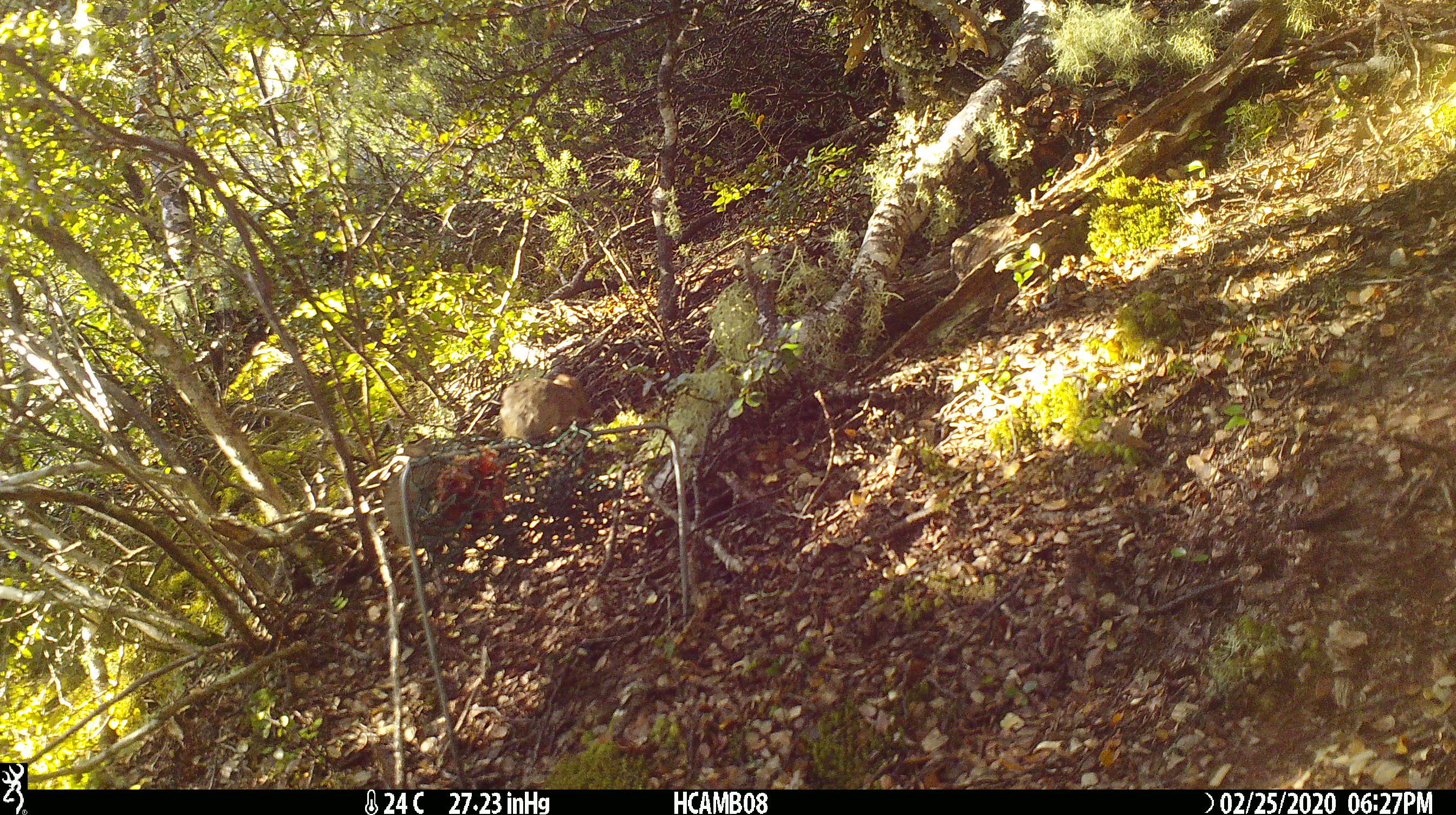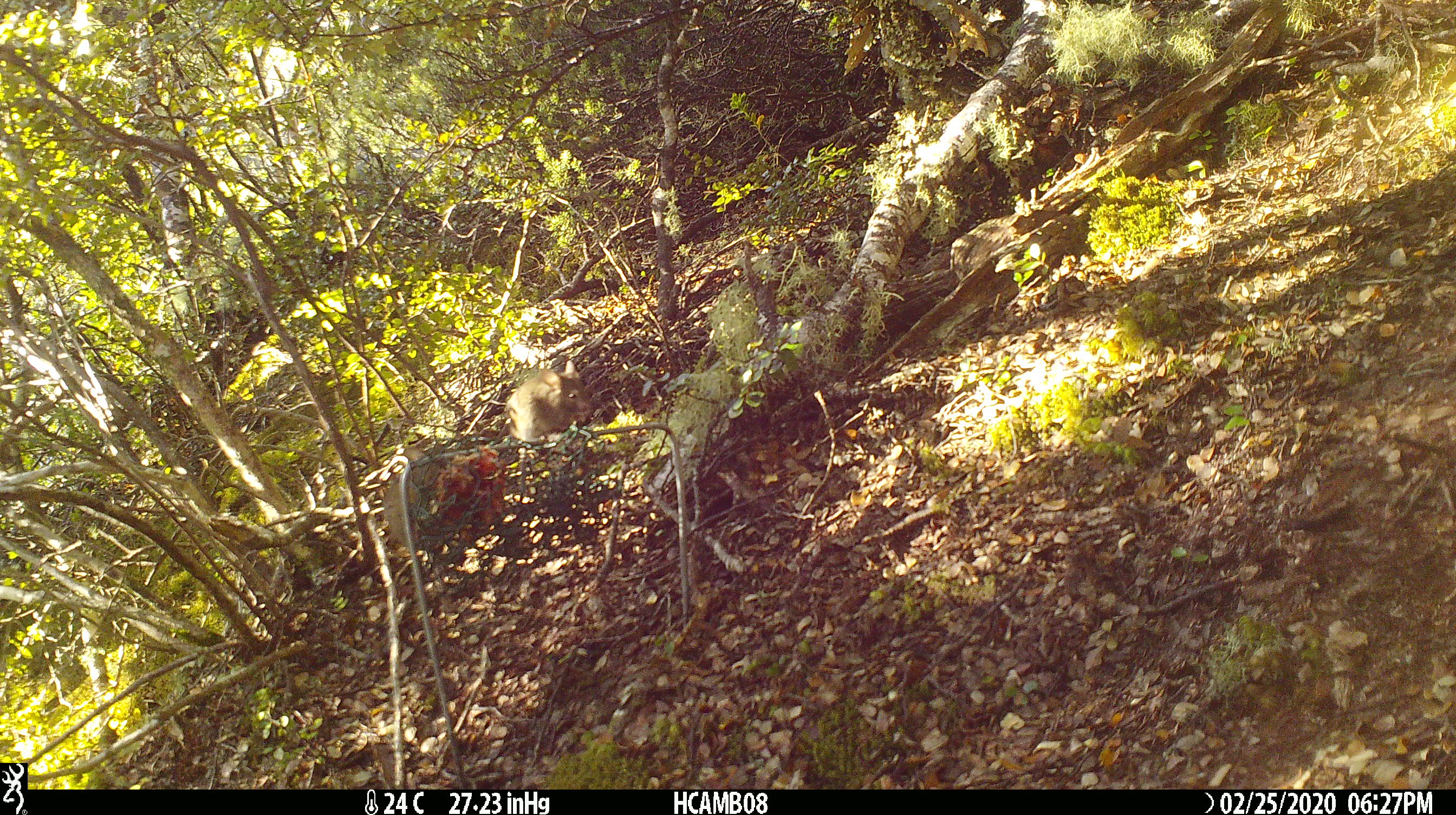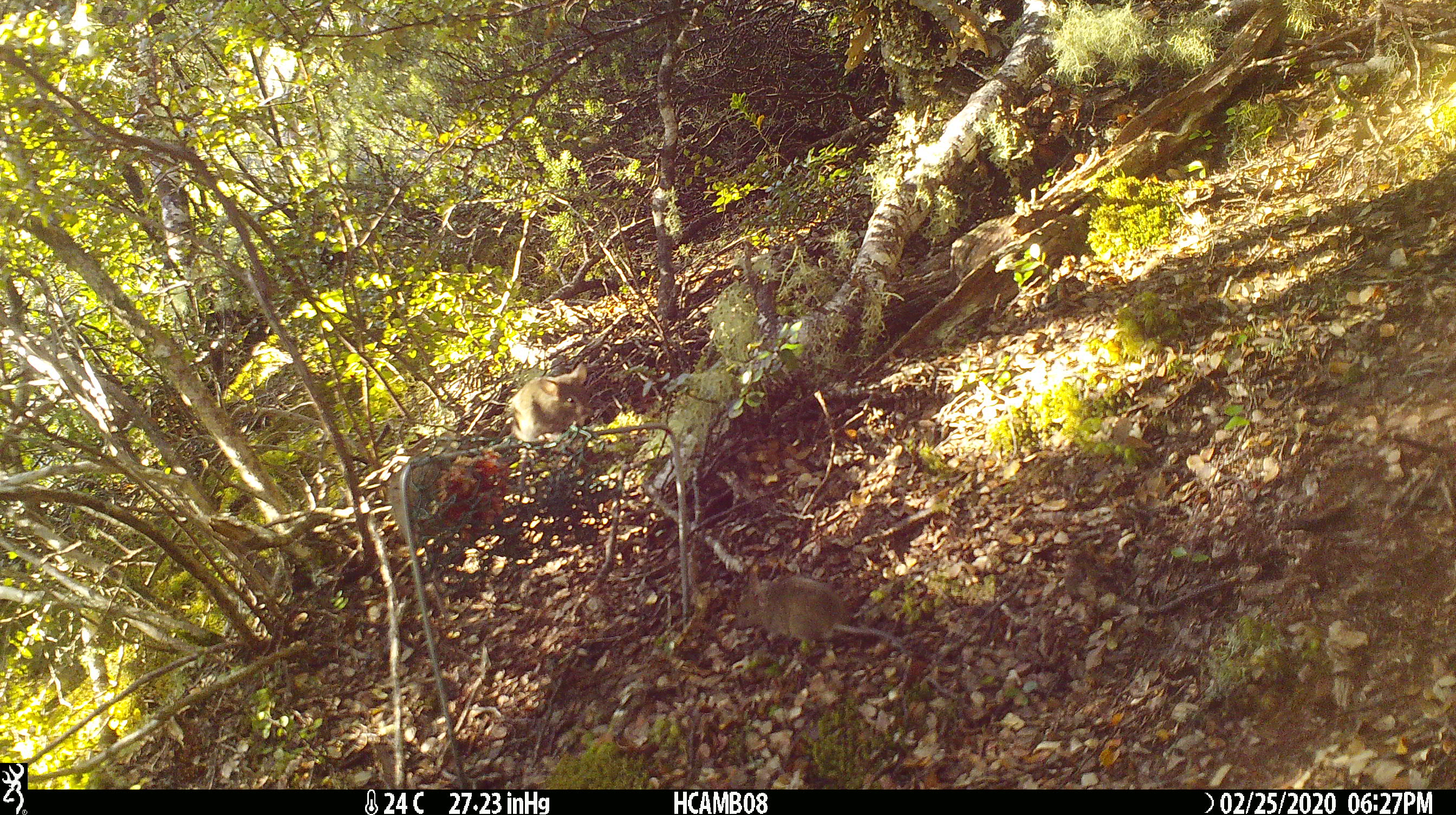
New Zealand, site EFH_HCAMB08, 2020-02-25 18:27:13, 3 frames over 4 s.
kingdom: Animalia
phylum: Chordata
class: Mammalia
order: Rodentia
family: Muridae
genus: Mus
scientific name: Mus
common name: mouse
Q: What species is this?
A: Mouse (Mus).